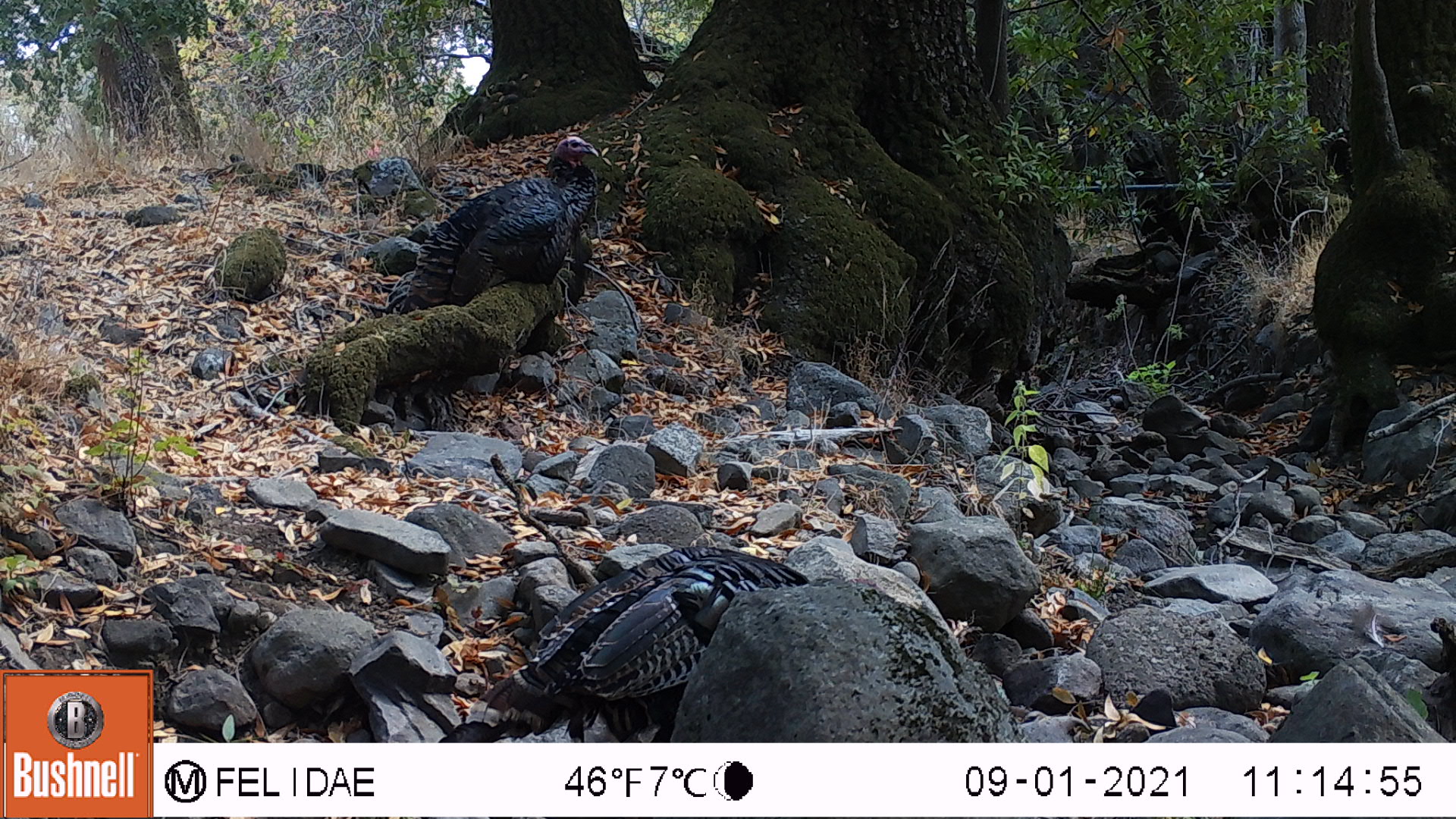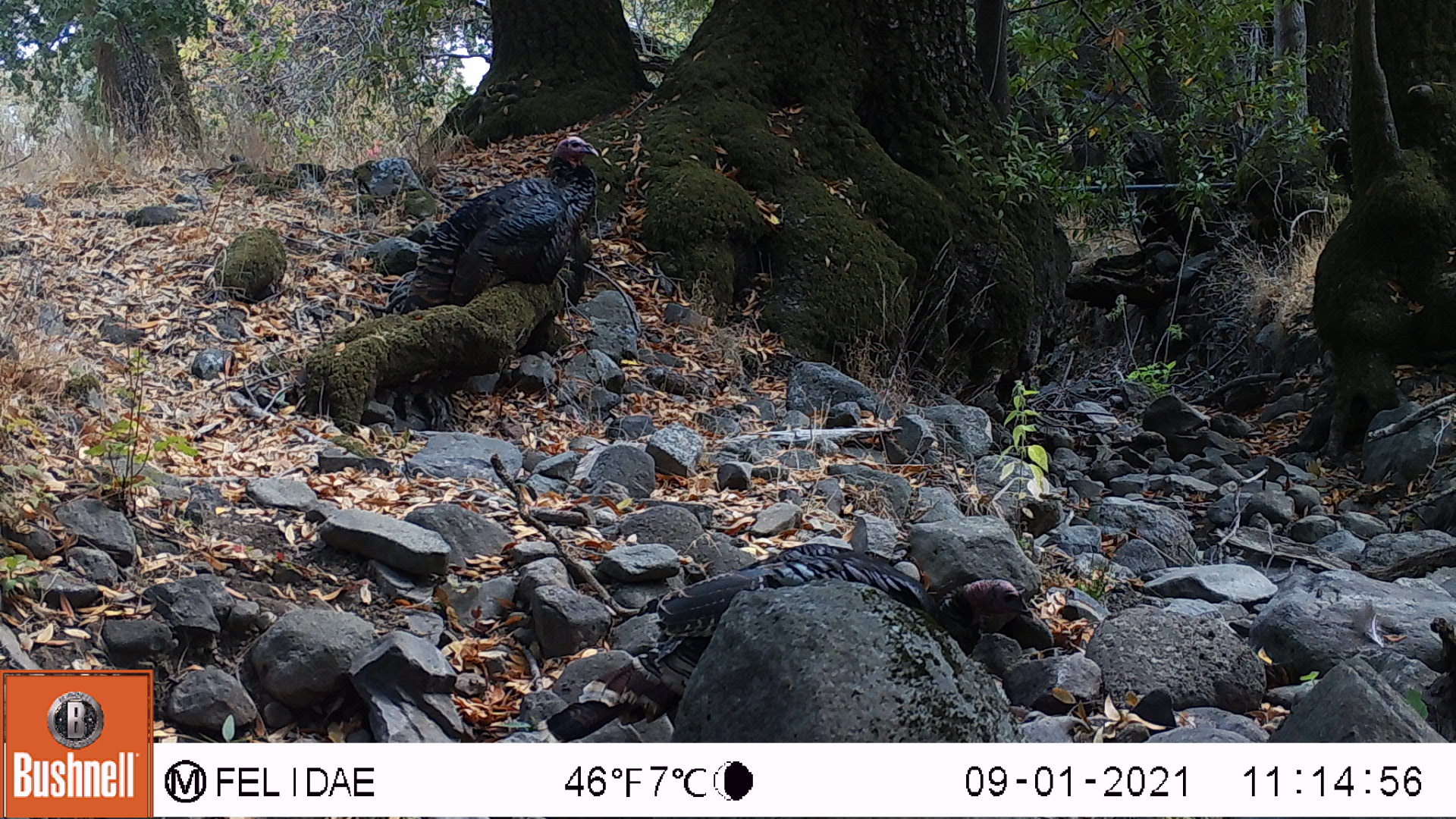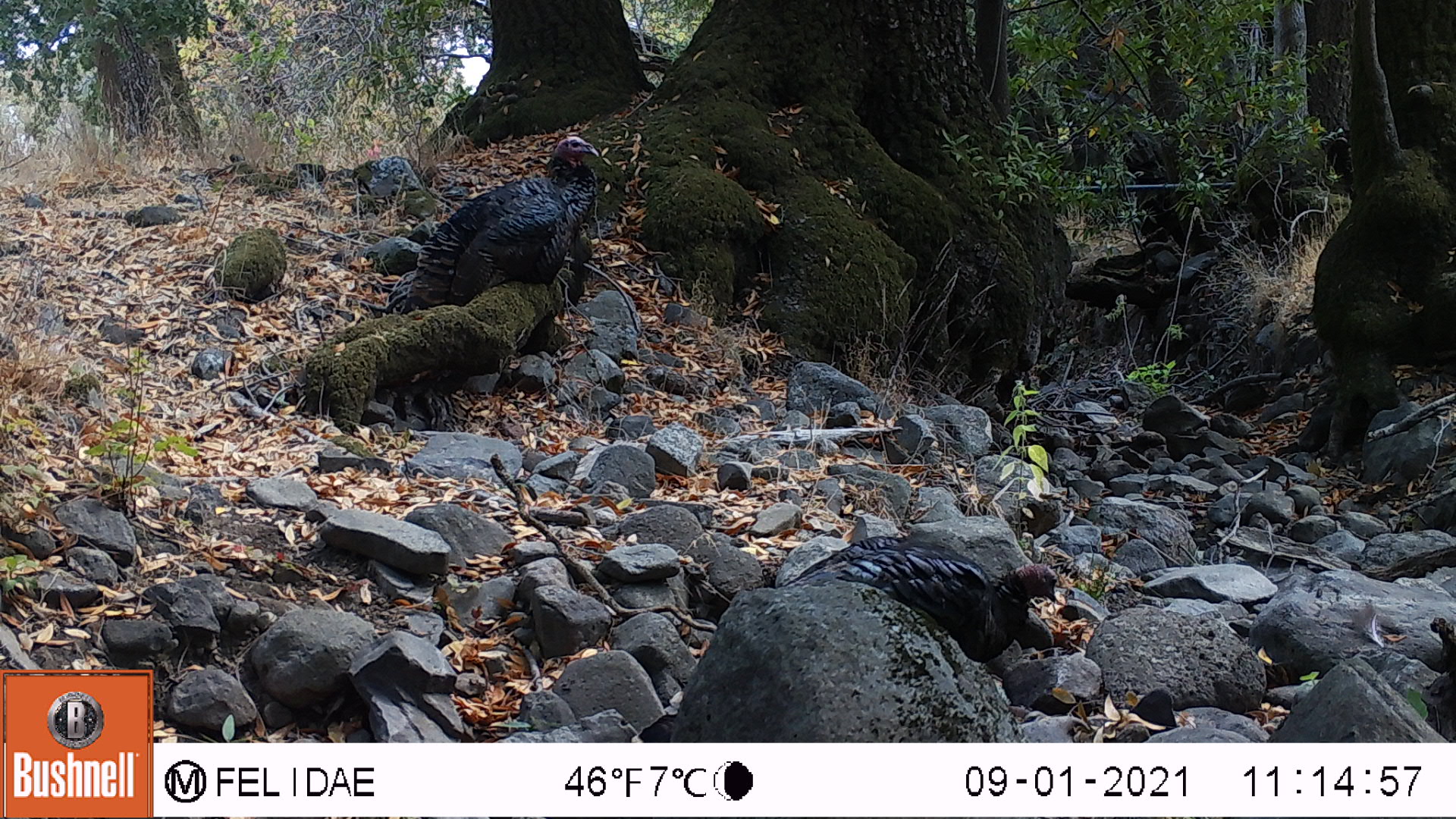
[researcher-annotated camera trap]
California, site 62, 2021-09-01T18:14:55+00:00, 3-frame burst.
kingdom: Animalia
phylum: Chordata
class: Aves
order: Galliformes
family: Phasianidae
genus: Meleagris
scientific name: Meleagris gallopavo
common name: turkey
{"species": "turkey (Meleagris gallopavo)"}